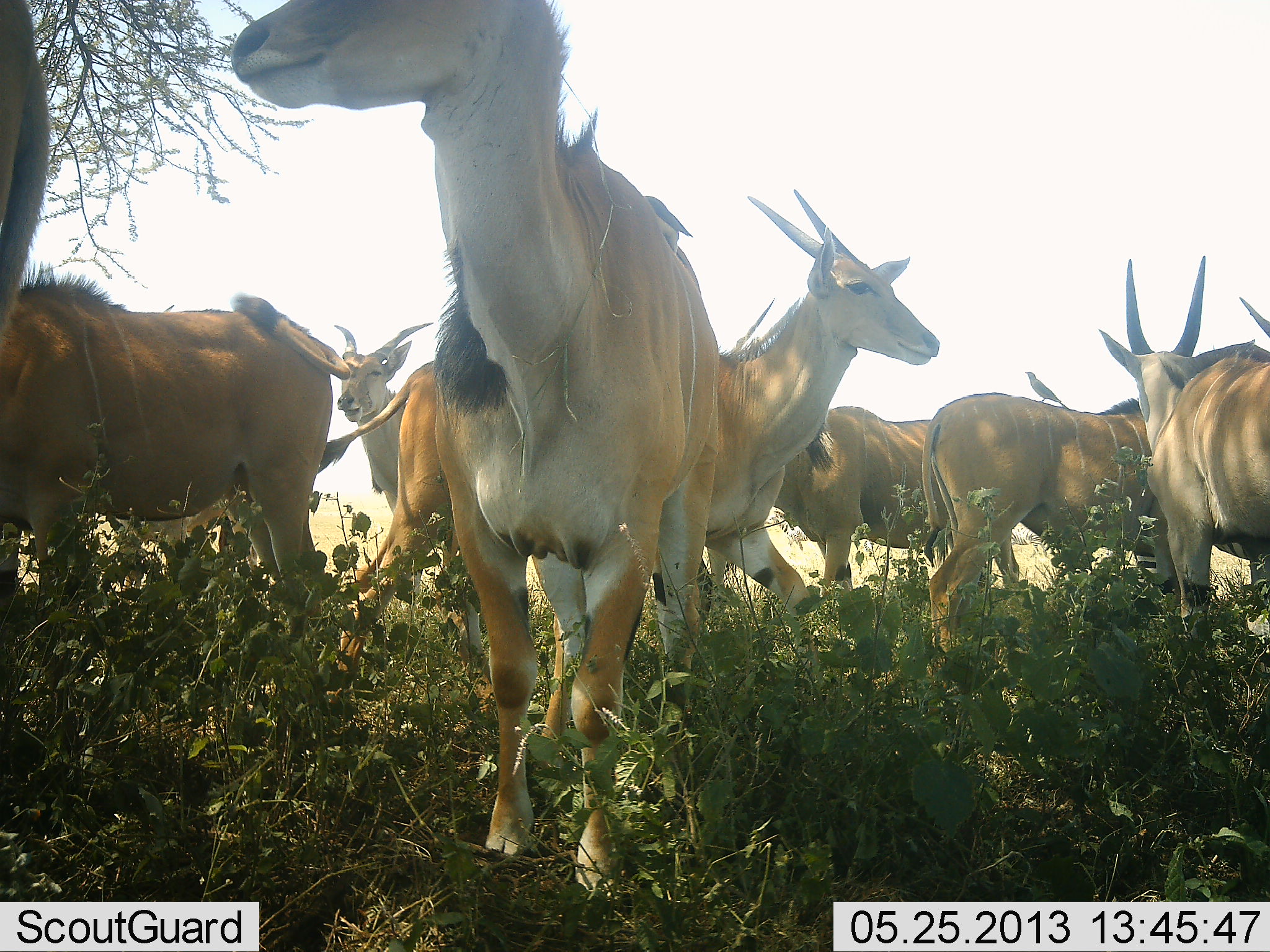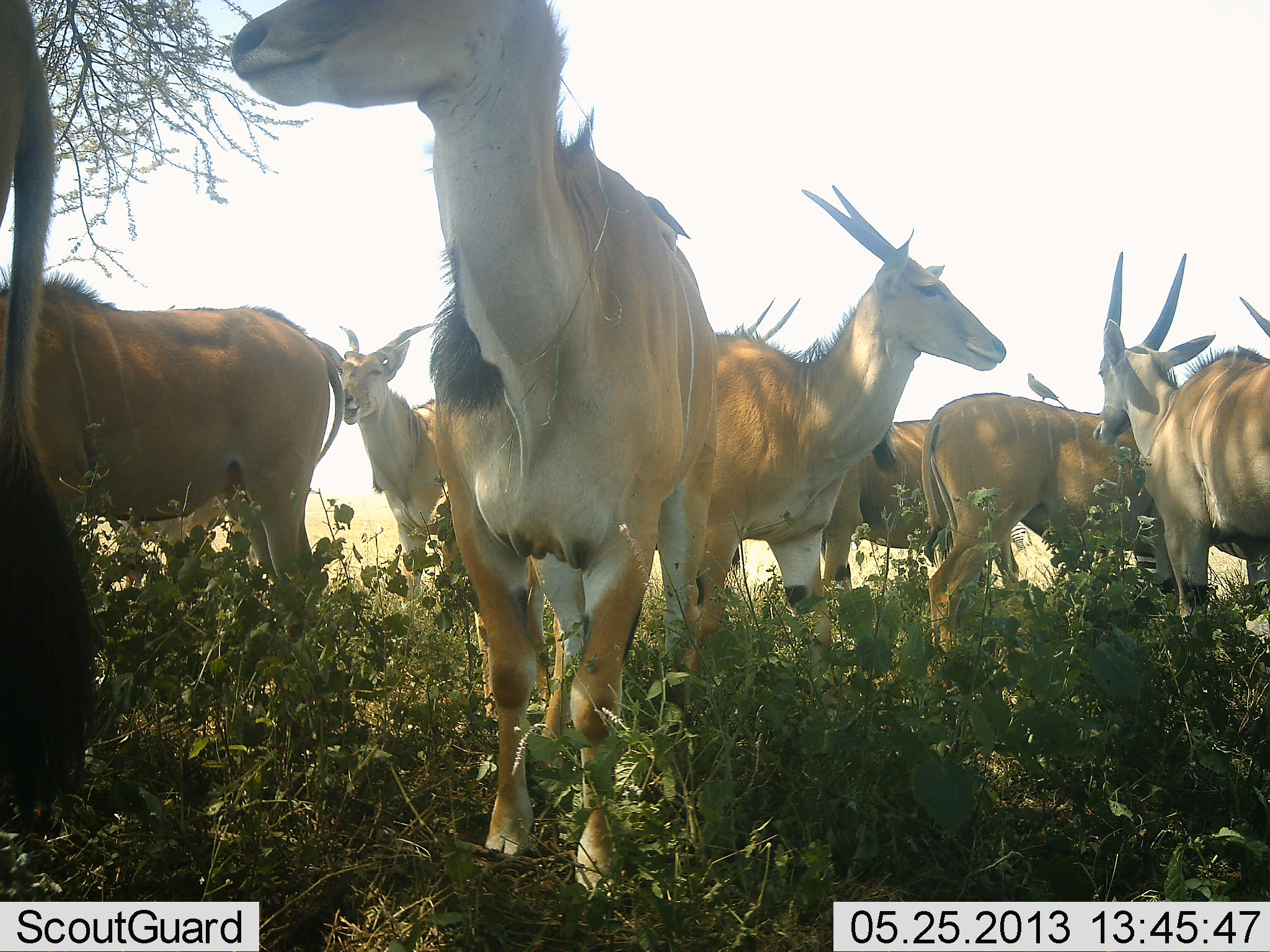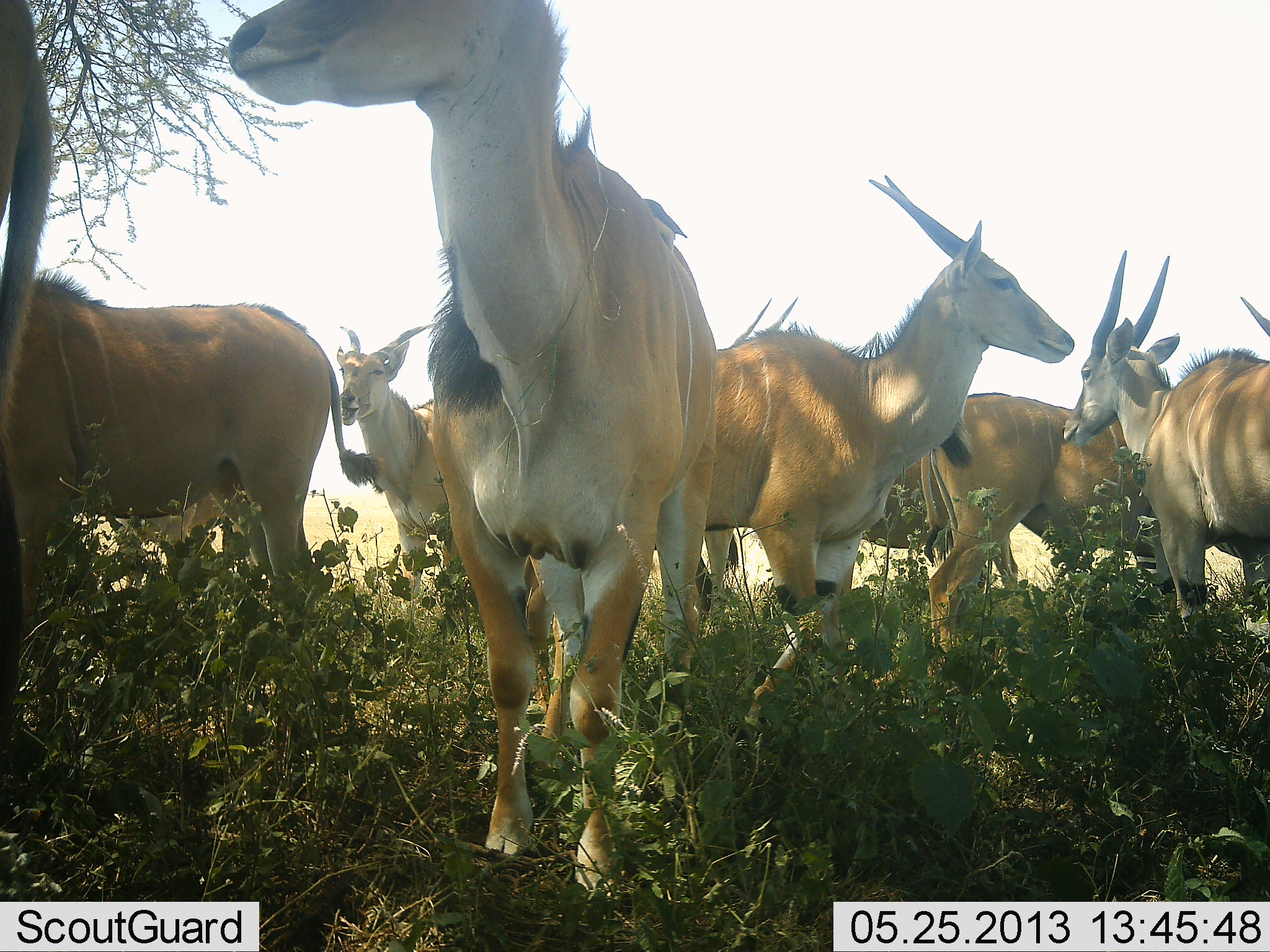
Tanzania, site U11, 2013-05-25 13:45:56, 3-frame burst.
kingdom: Animalia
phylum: Chordata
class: Mammalia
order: Artiodactyla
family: Bovidae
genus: Tragelaphus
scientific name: Tragelaphus oryx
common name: eland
Eland (Tragelaphus oryx), count 9. Behavior (volunteer vote fractions): standing 100%, resting 4%, moving 35%, interacting 4%. Young present (vote fraction): 0%. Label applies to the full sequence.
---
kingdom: Animalia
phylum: Chordata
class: Aves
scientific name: Aves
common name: bird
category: otherbird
Otherbird (bird) (Aves), count 1. Behavior (volunteer vote fractions): standing 74%, resting 16%, moving 5%, interacting 26%. Young present (vote fraction): 0%. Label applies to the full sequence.